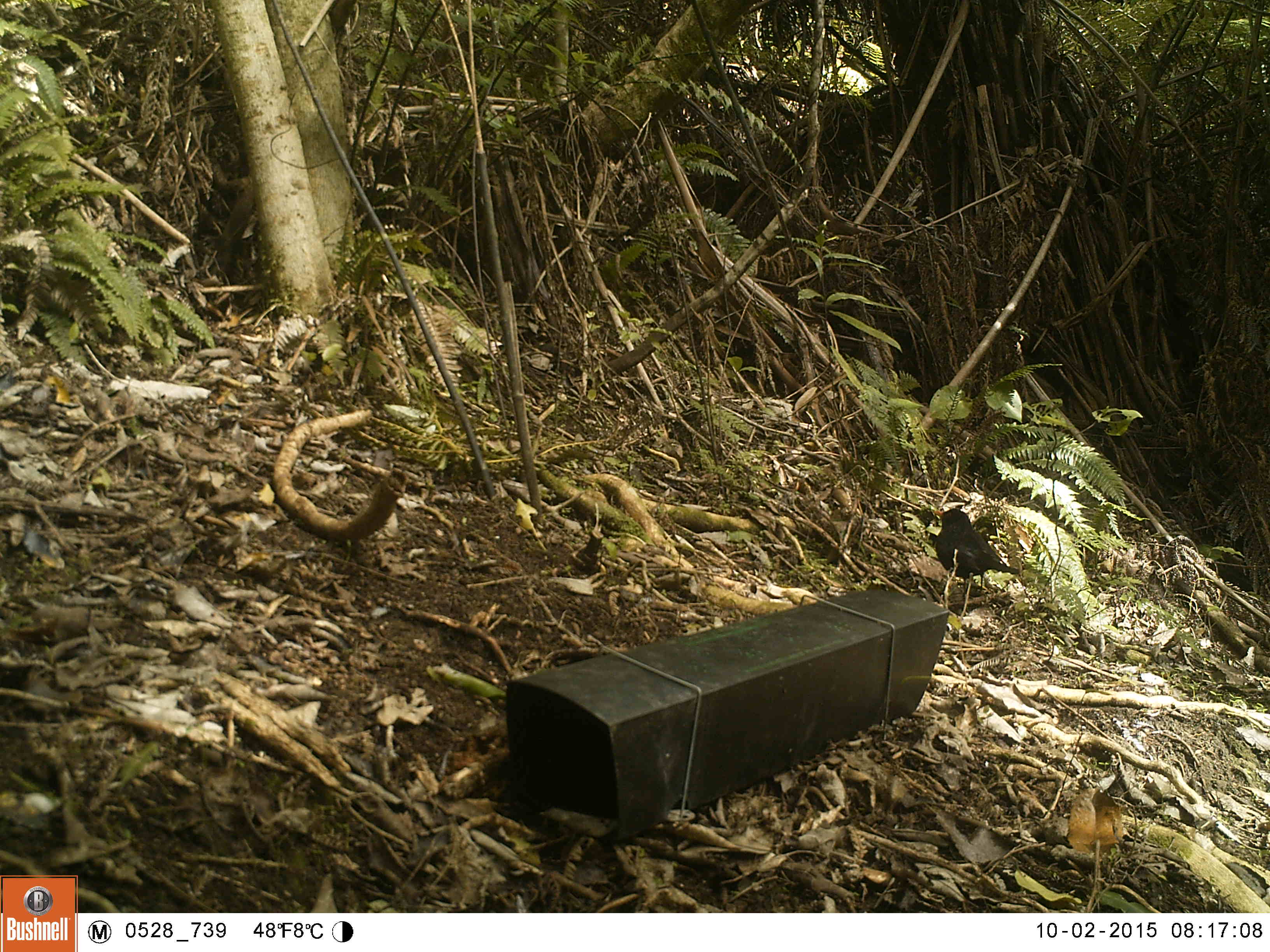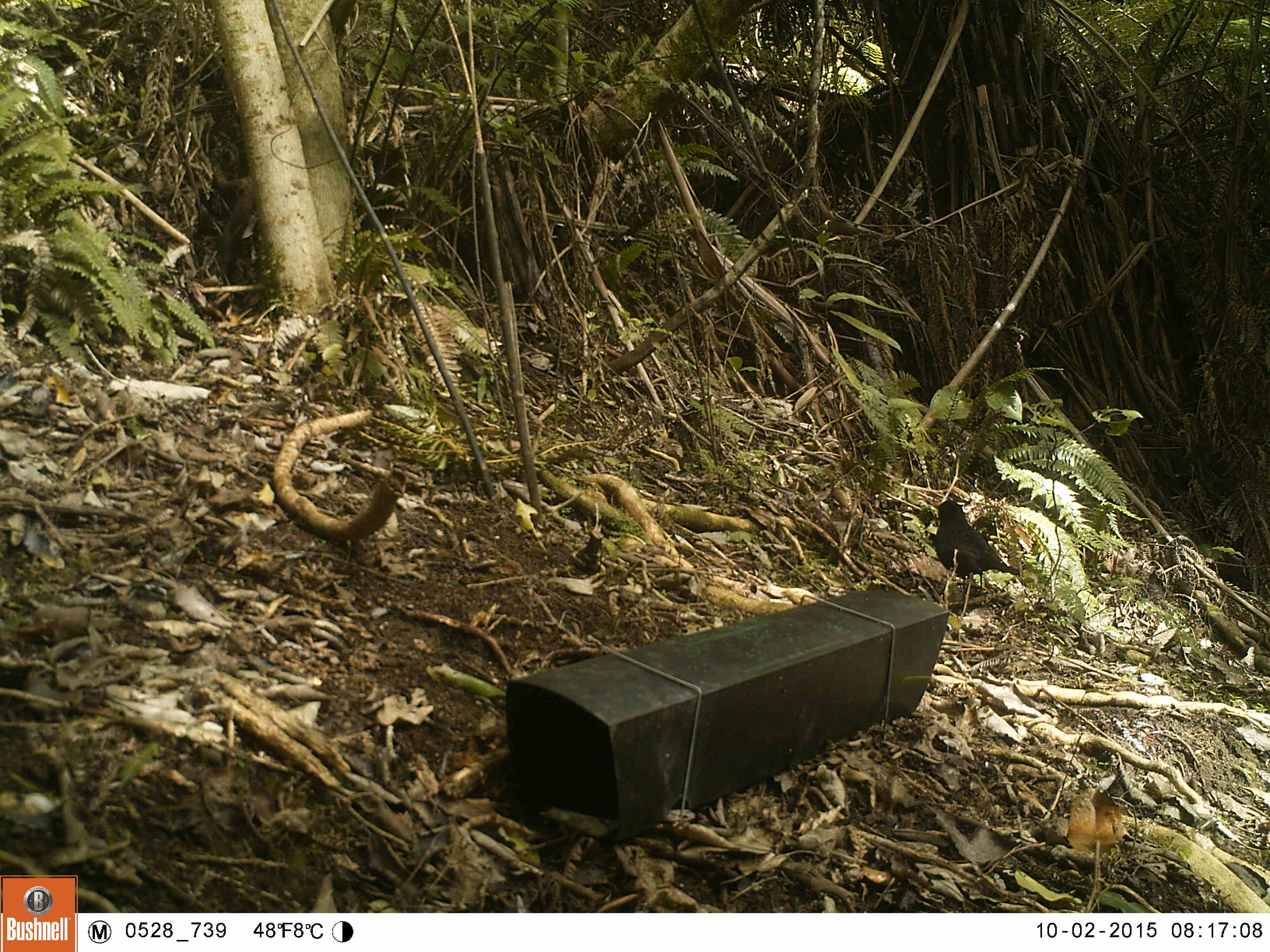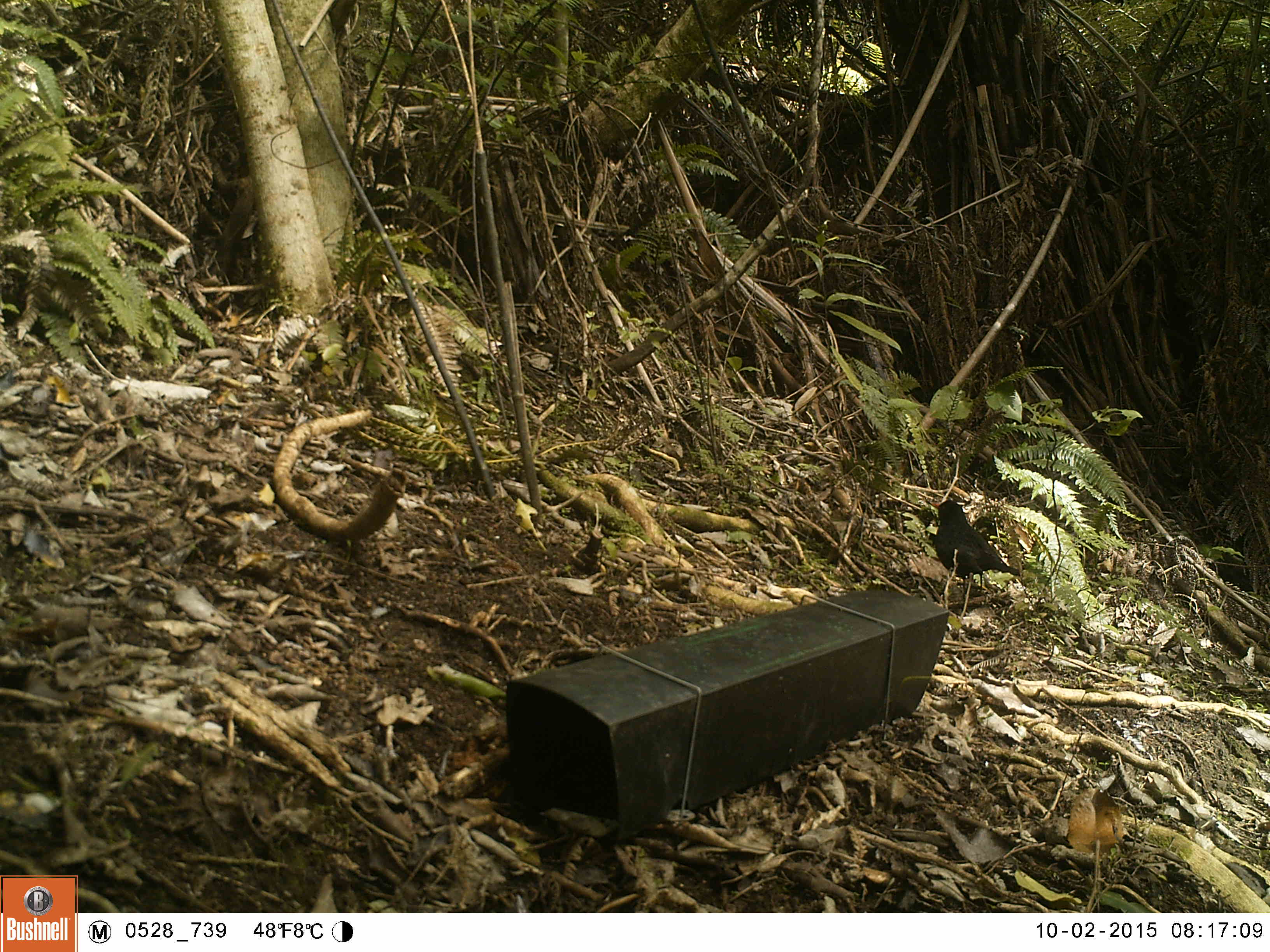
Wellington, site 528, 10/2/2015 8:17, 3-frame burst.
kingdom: Animalia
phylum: Chordata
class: Aves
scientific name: Aves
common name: bird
Bird (Aves).